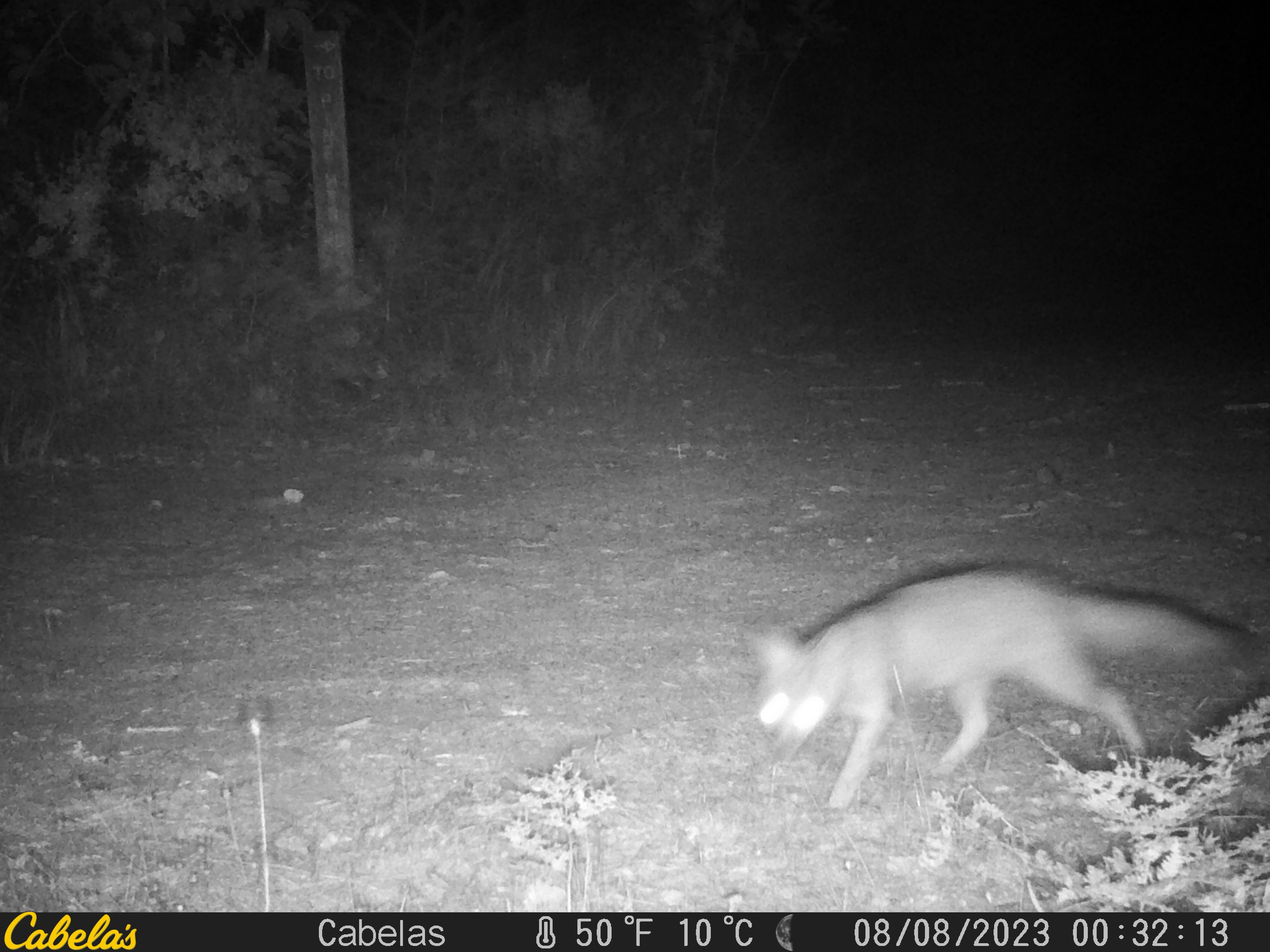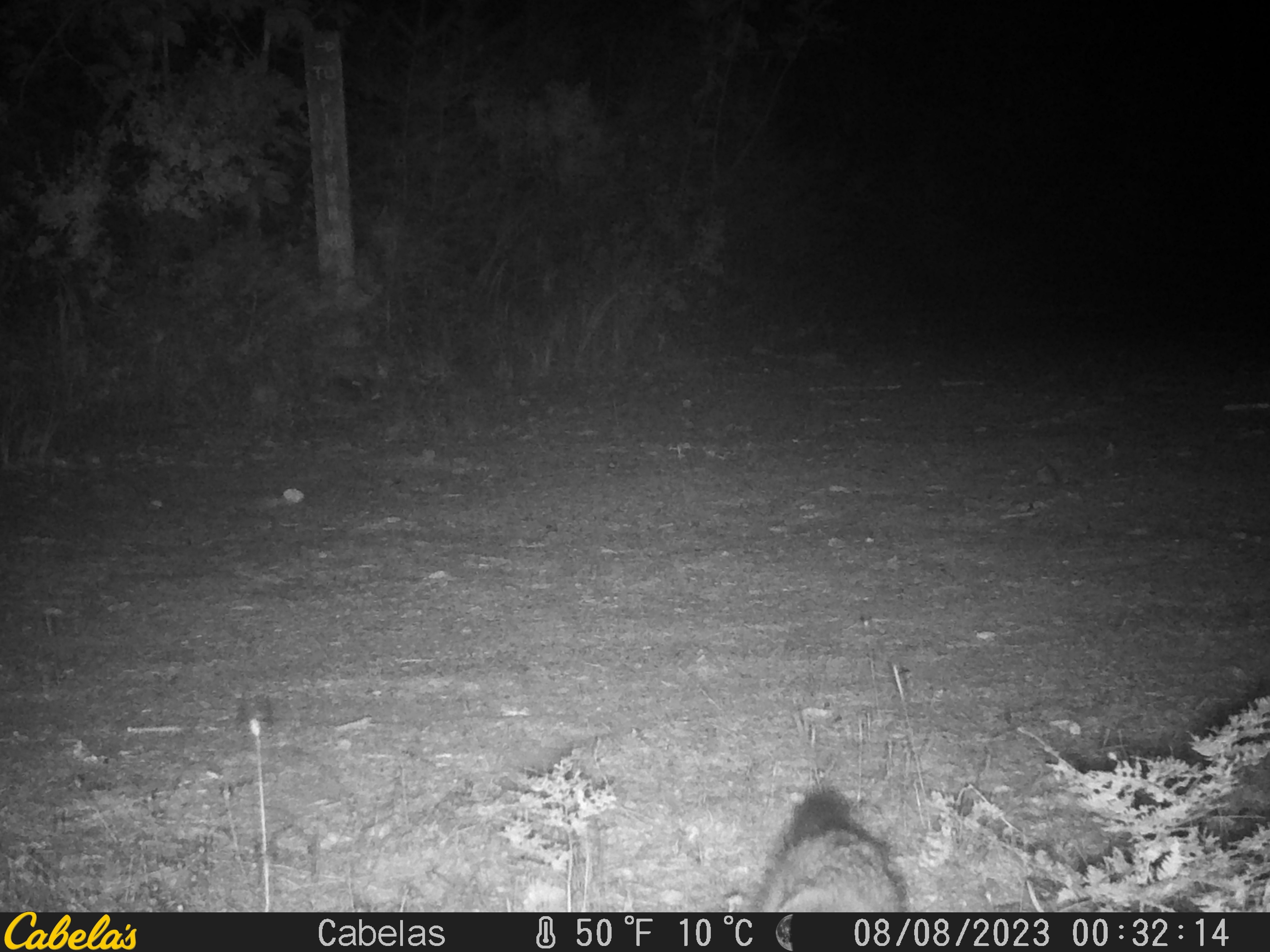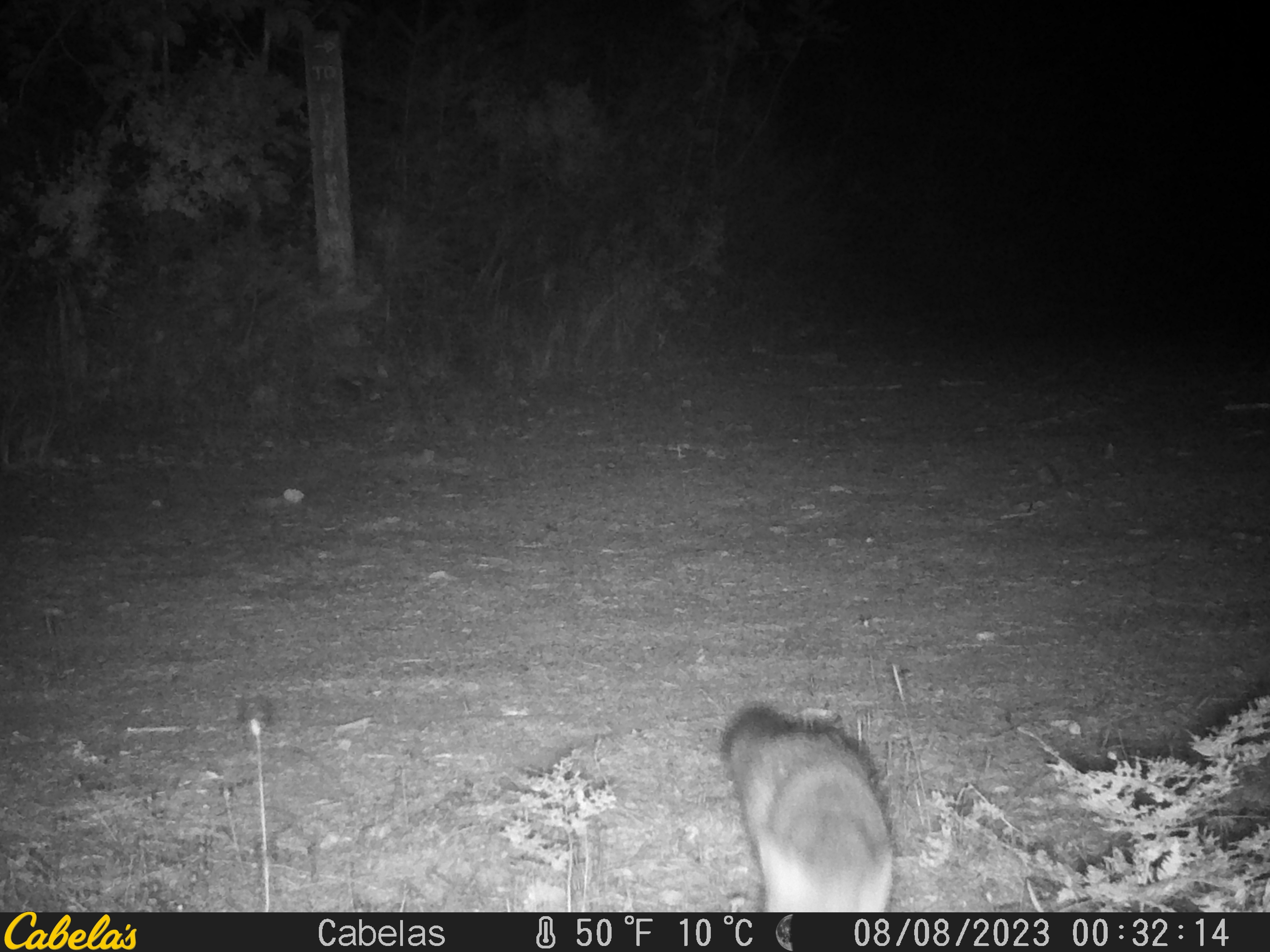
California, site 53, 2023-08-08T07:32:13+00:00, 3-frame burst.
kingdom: Animalia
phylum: Chordata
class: Mammalia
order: Carnivora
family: Canidae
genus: Urocyon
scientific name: Urocyon cinereoargenteus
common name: gray fox